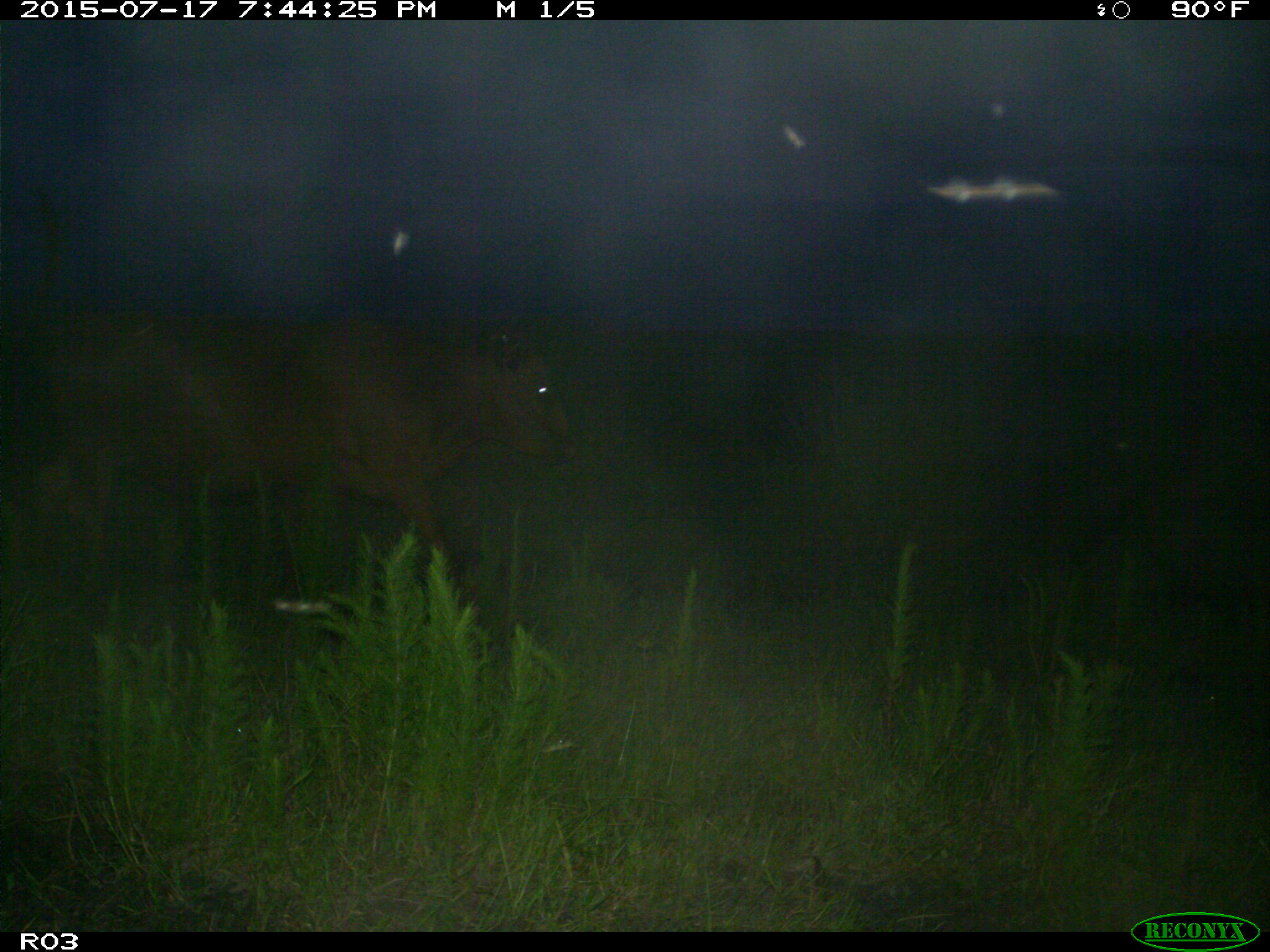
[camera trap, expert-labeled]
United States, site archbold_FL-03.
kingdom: Animalia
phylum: Chordata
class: Mammalia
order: Artiodactyla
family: Bovidae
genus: Bos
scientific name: Bos taurus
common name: domestic cow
Bos taurus (domestic cow).